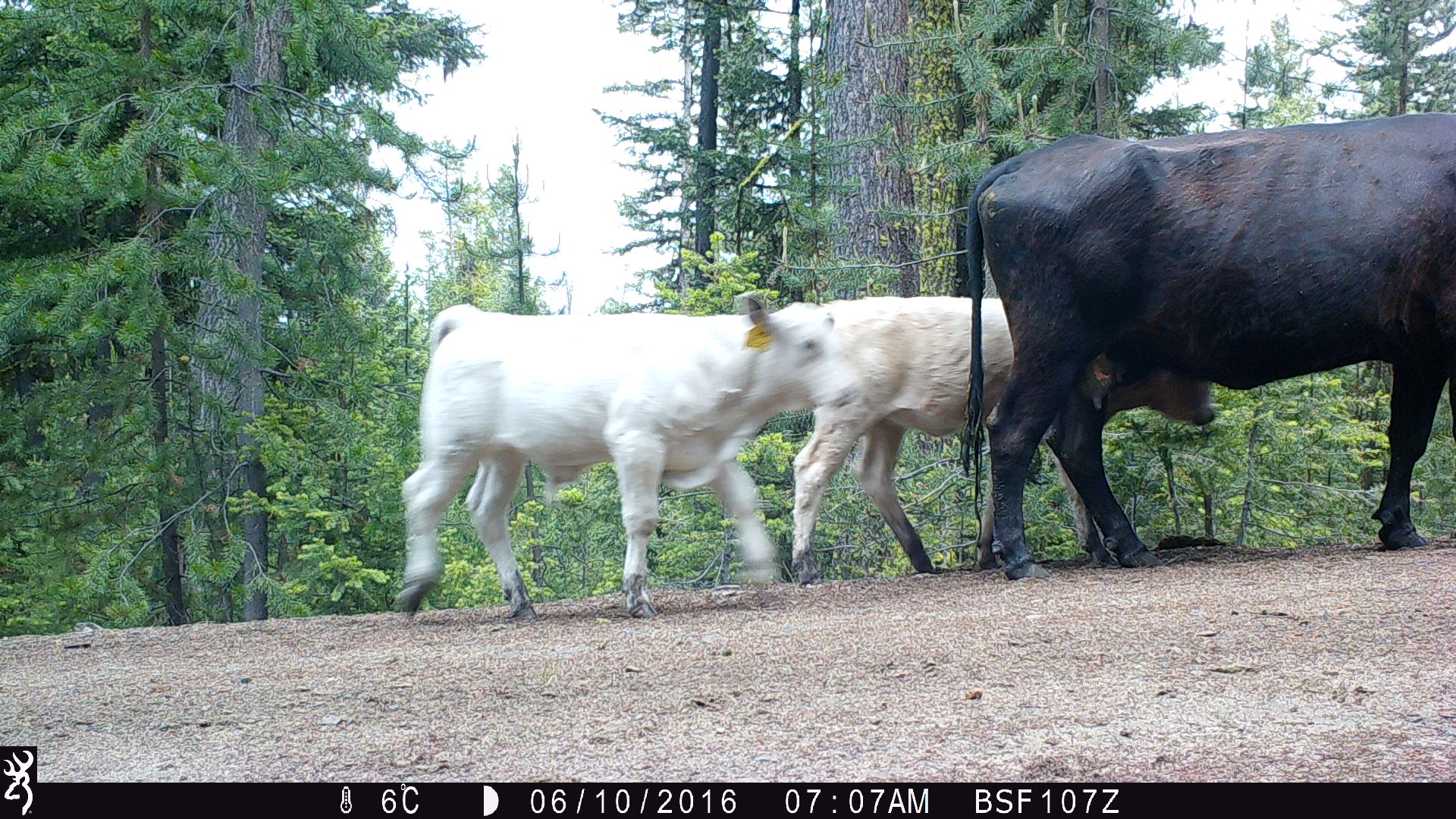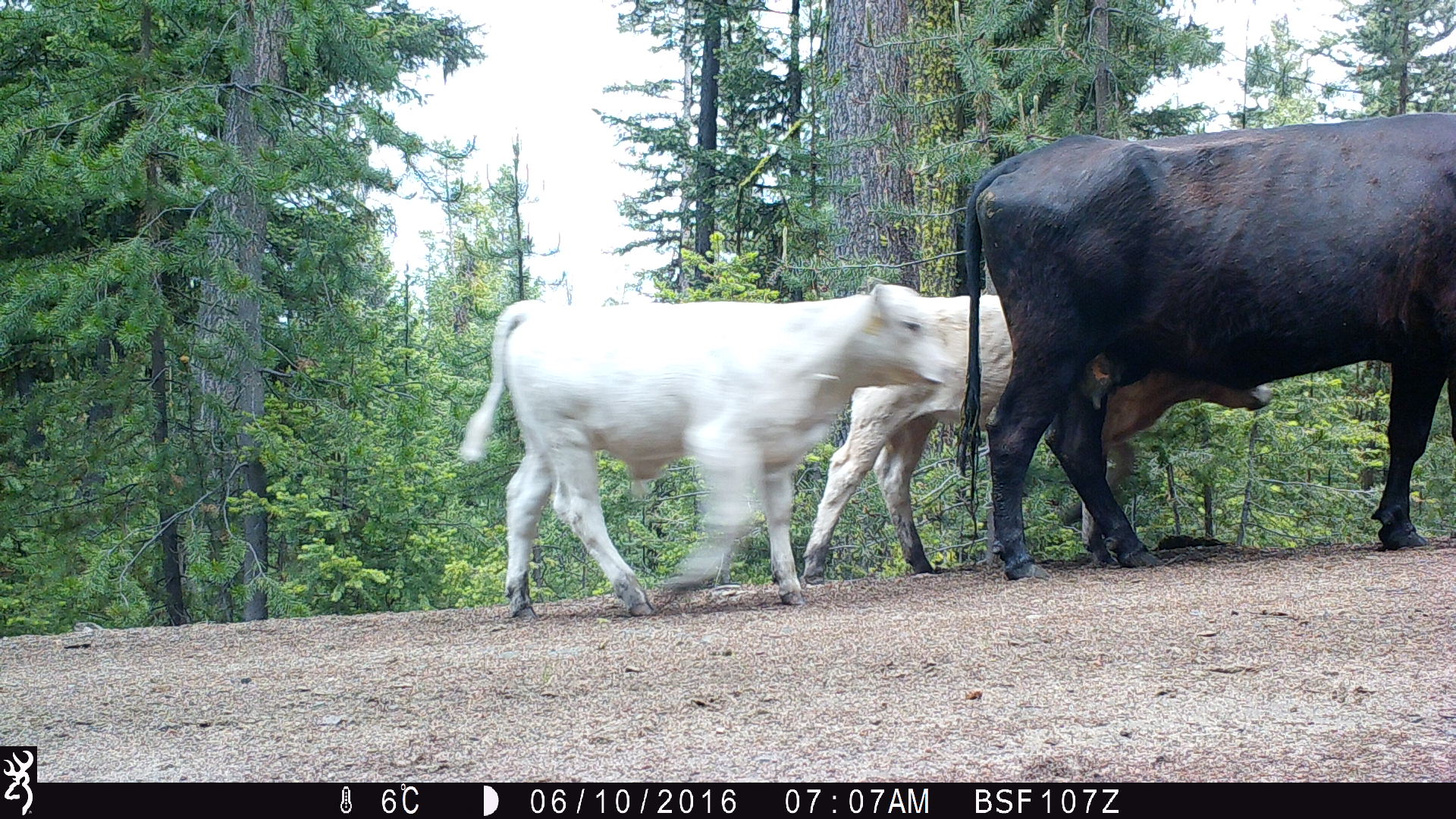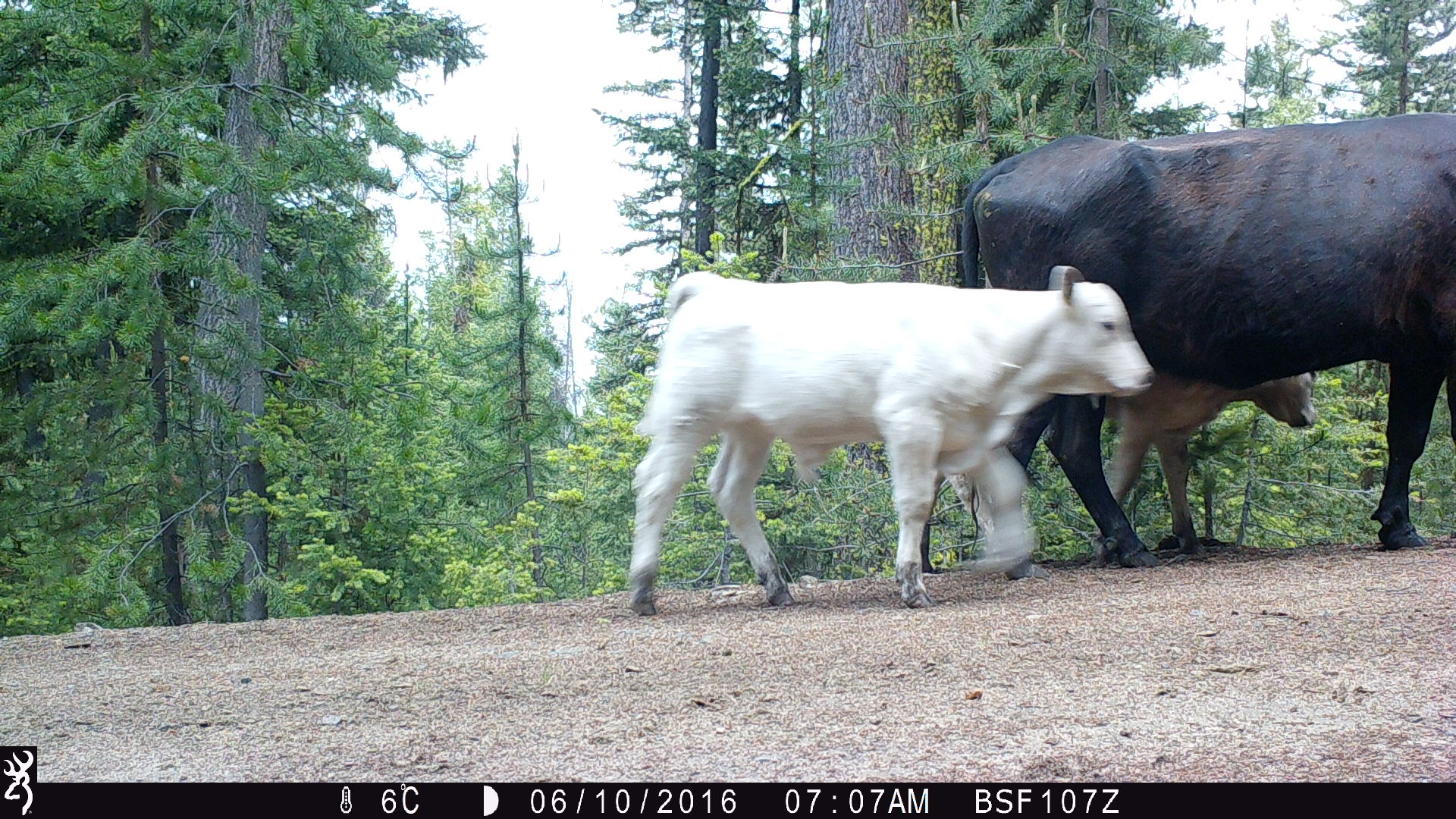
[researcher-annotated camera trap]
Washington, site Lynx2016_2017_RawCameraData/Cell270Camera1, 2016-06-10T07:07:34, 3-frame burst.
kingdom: Animalia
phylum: Chordata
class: Mammalia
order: Artiodactyla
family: Bovidae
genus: Bos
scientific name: Bos taurus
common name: domestic cattle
Domestic cattle (Bos taurus). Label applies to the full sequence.